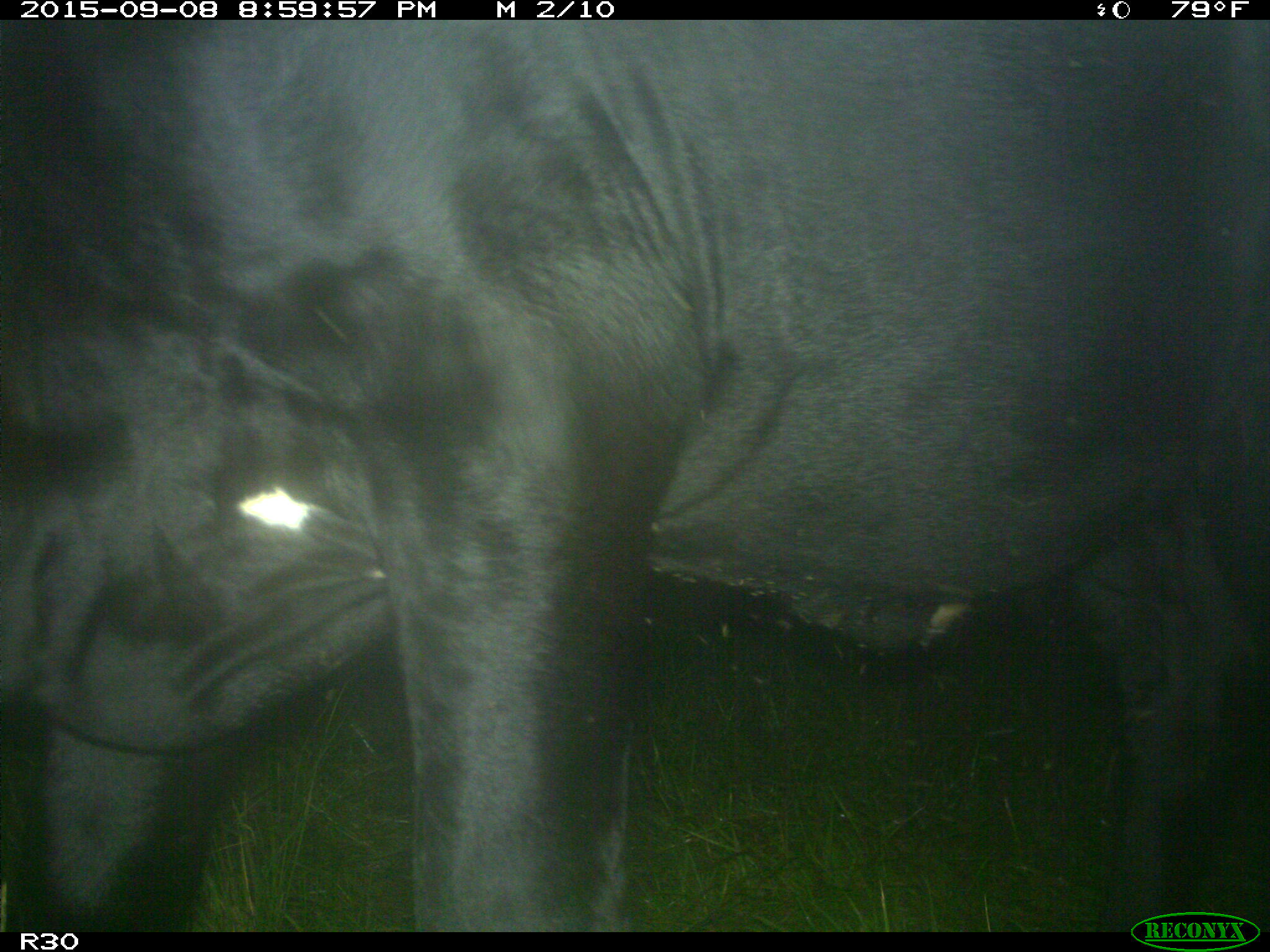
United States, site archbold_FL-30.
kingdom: Animalia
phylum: Chordata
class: Mammalia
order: Artiodactyla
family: Bovidae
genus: Bos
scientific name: Bos taurus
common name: domestic cow